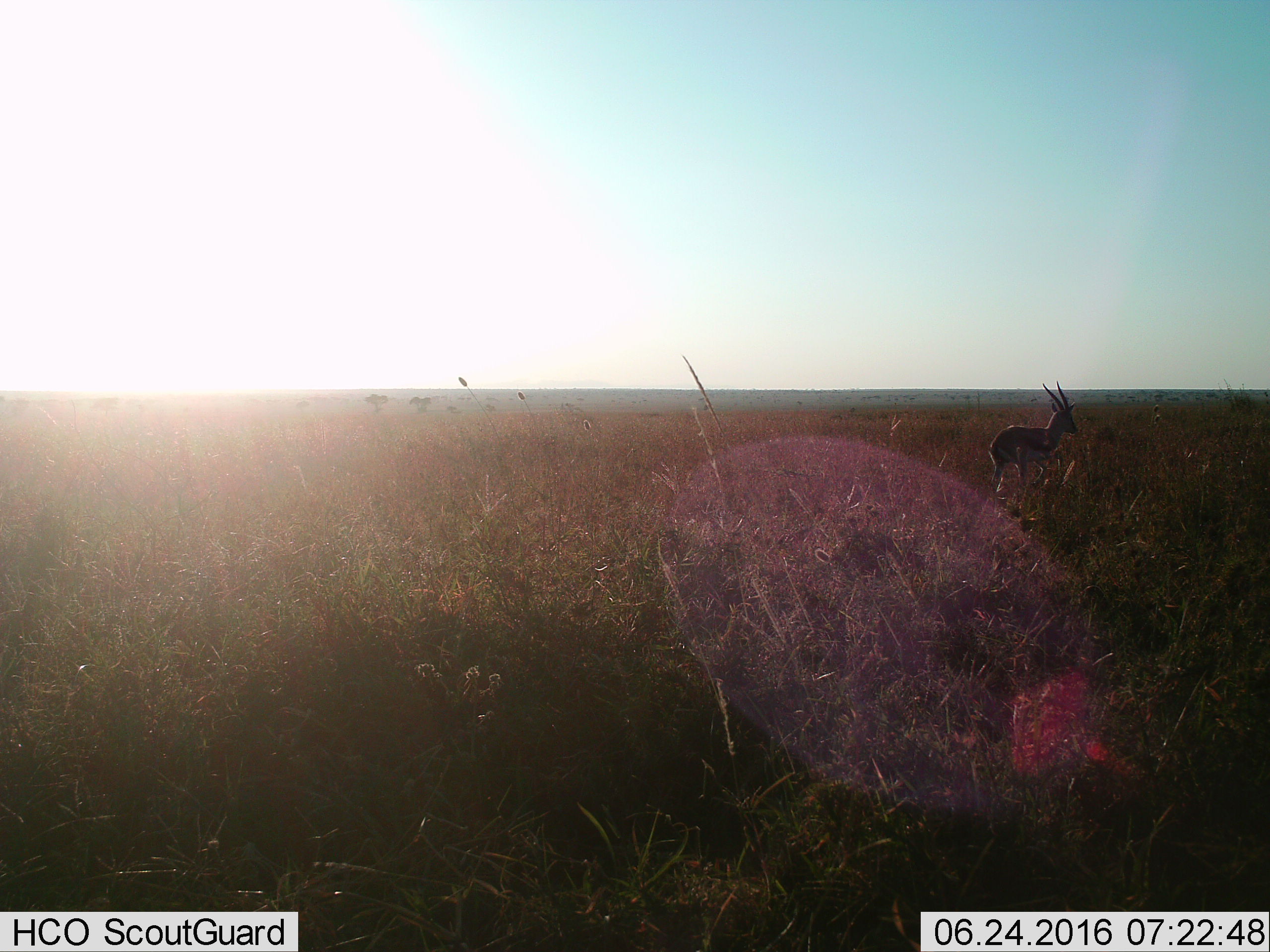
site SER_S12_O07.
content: unidentified animal